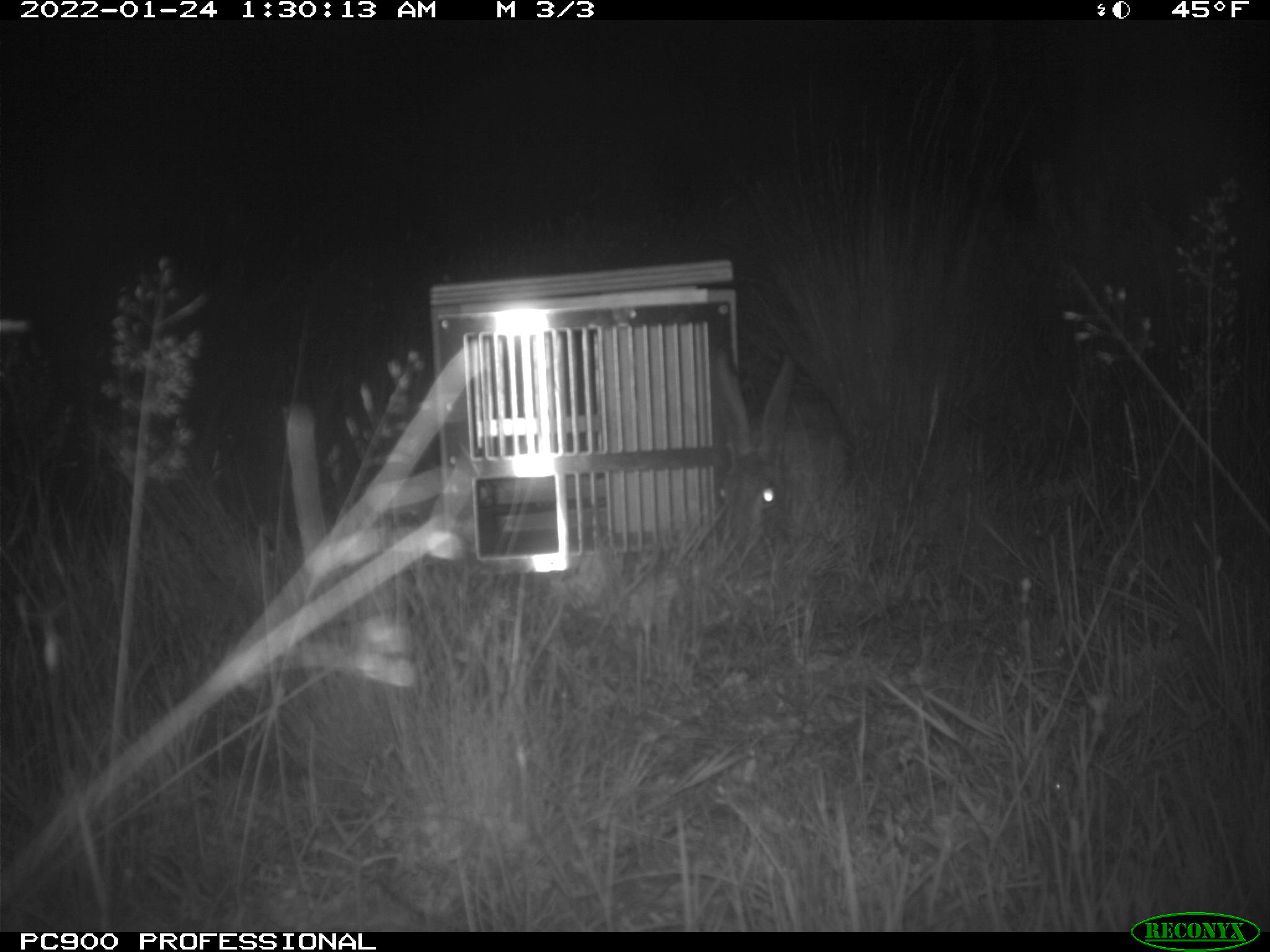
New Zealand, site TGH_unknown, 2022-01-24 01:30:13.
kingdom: Animalia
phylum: Chordata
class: Mammalia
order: Lagomorpha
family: Leporidae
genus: Lepus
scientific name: Lepus europaeus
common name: brown hare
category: hare